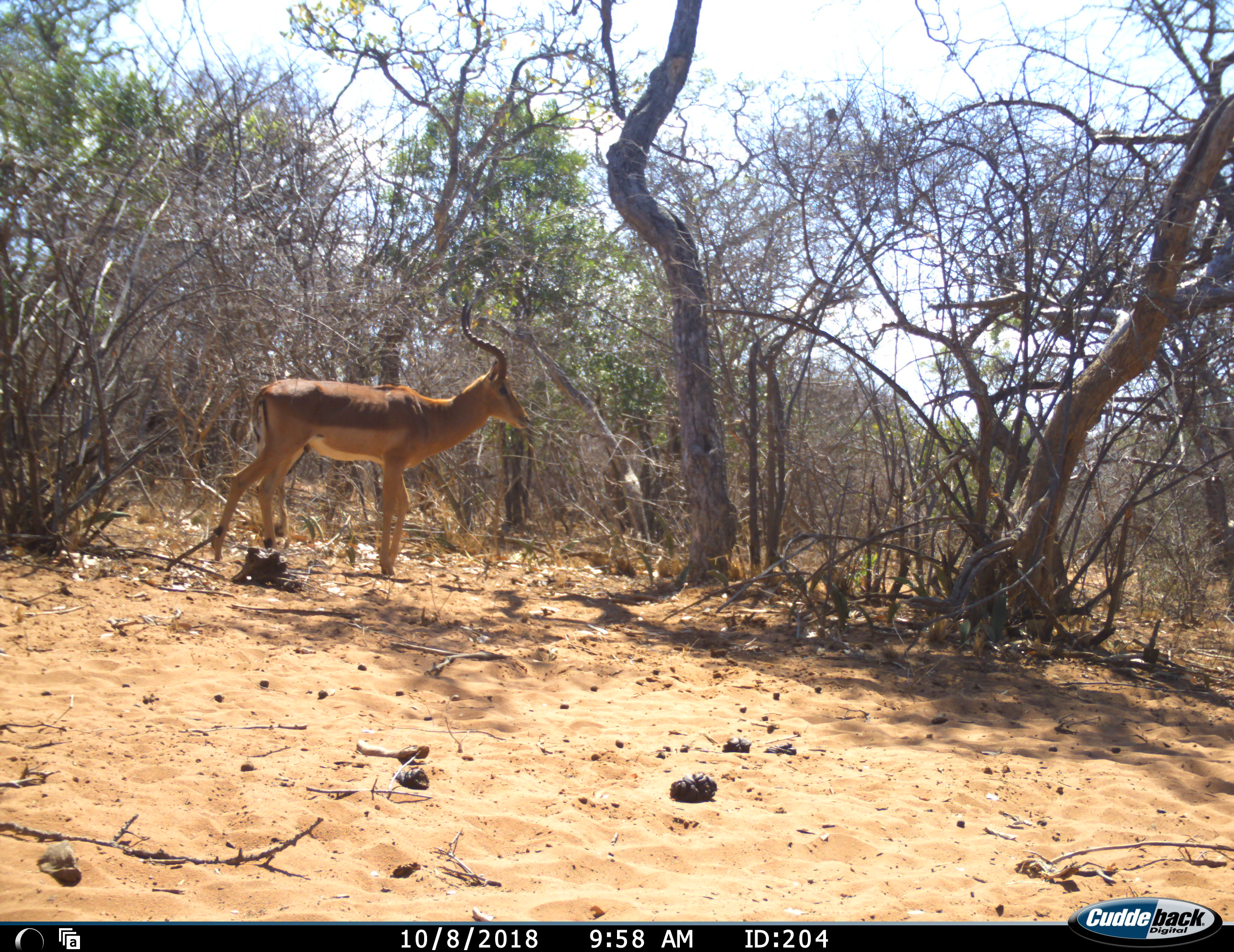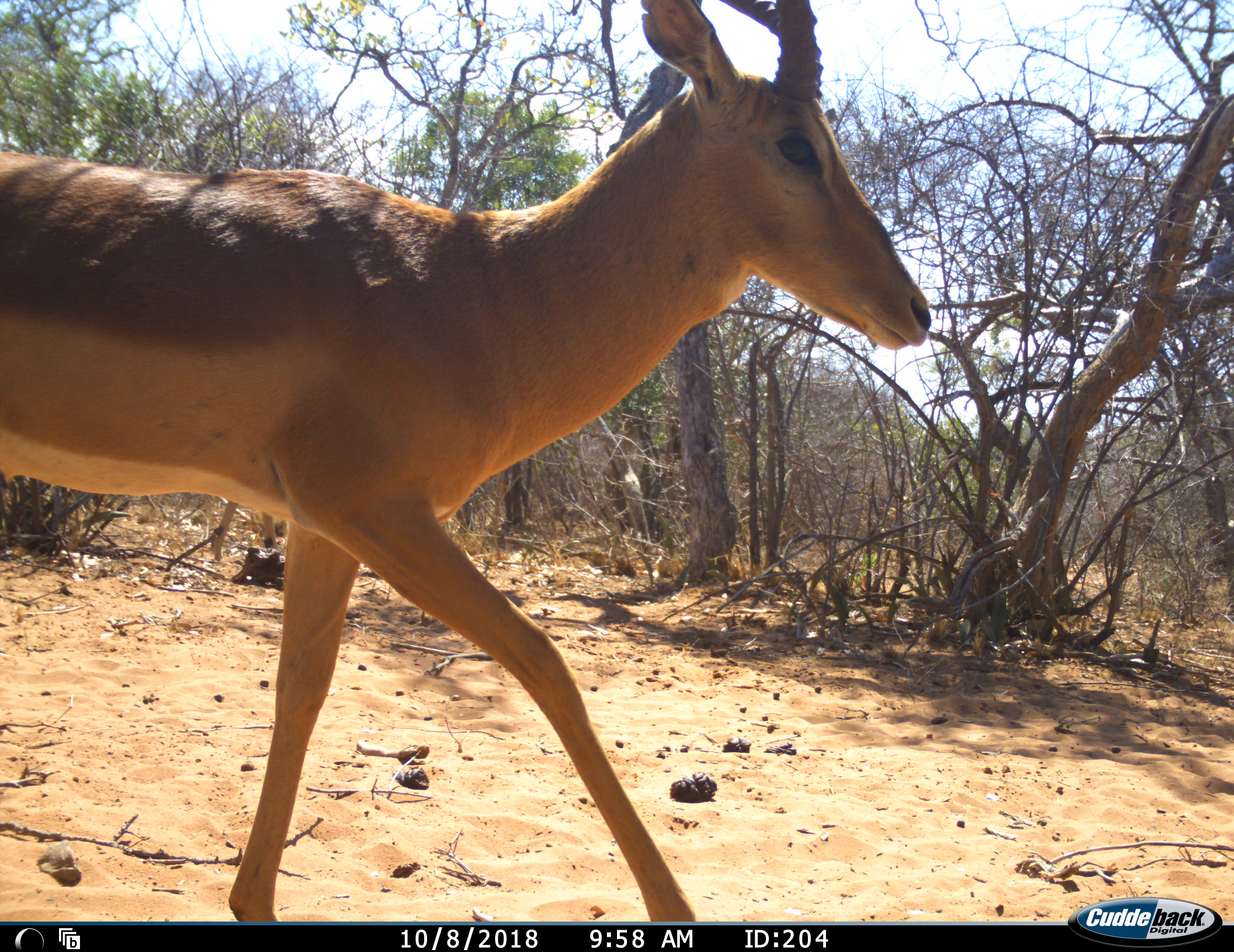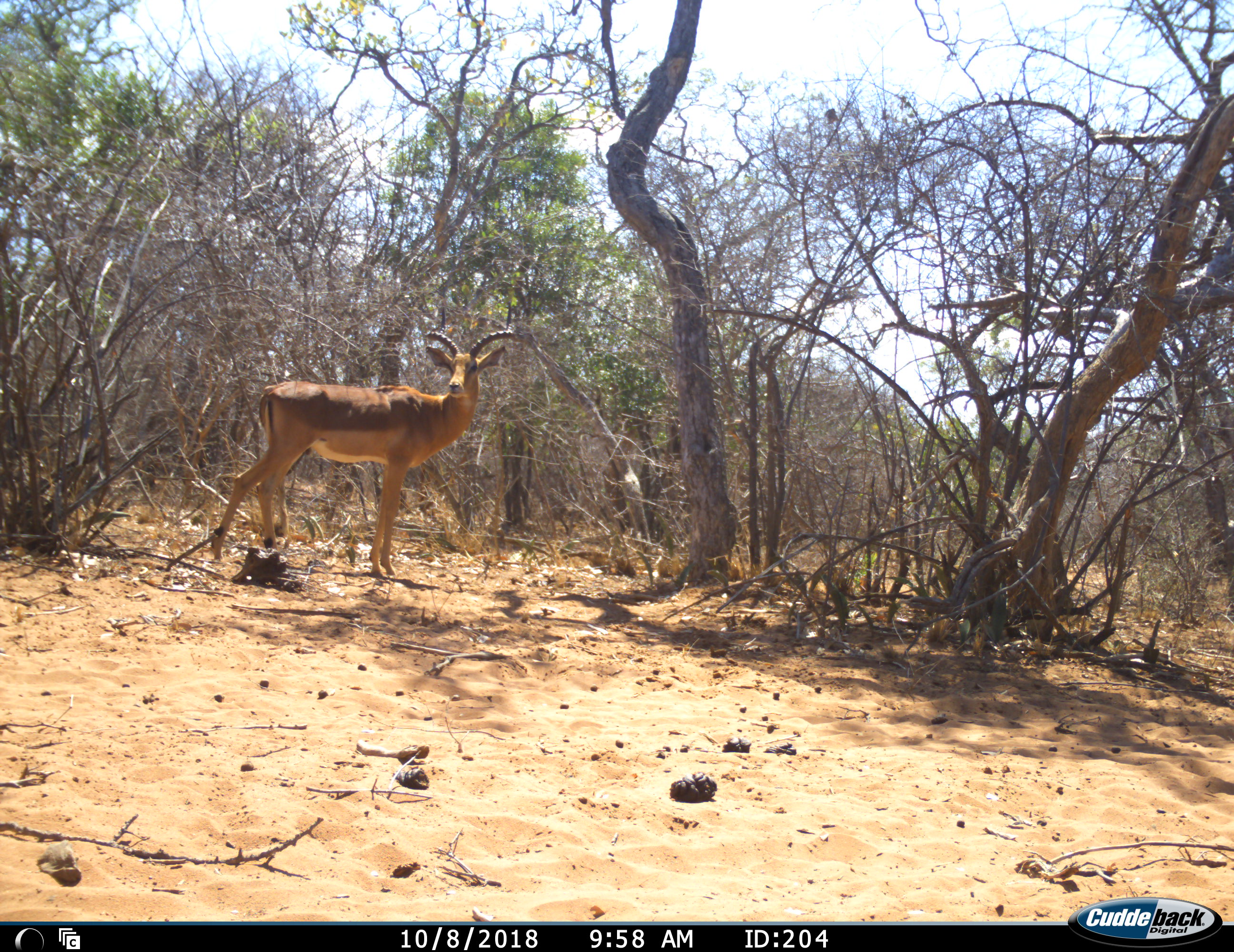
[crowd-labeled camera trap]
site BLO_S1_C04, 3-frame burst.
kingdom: Animalia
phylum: Chordata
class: Mammalia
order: Artiodactyla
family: Bovidae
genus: Aepyceros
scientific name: Aepyceros melampus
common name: impala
Impala (Aepyceros melampus), count 2. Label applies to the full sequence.